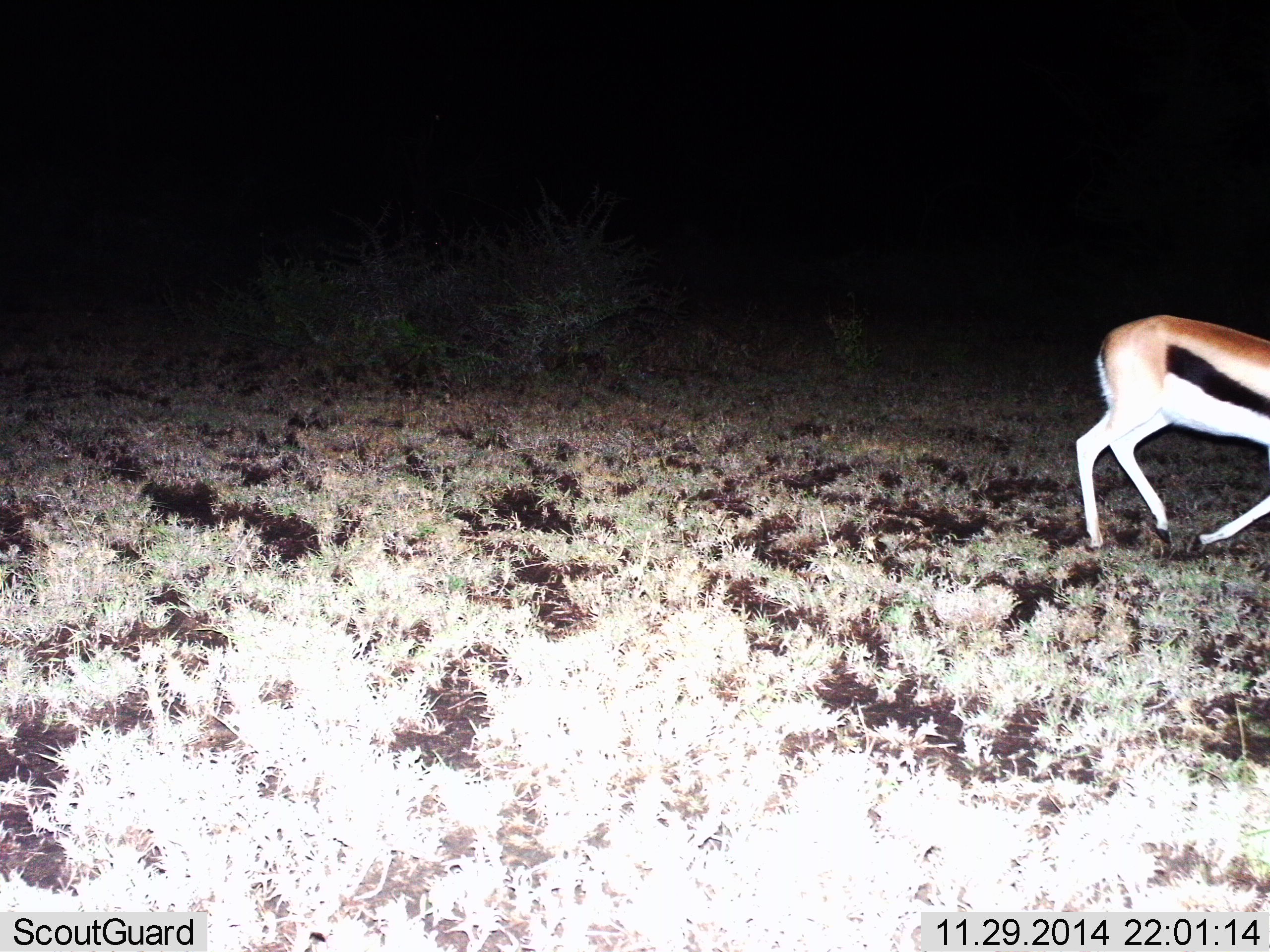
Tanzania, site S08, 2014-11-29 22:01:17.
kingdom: Animalia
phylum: Chordata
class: Mammalia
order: Artiodactyla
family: Bovidae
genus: Eudorcas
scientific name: Eudorcas thomsonii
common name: thomson's gazelle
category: gazellethomsons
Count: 1.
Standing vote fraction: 0%.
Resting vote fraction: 0%.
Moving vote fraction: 100%.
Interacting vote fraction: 0%.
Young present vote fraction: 0%.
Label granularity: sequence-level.